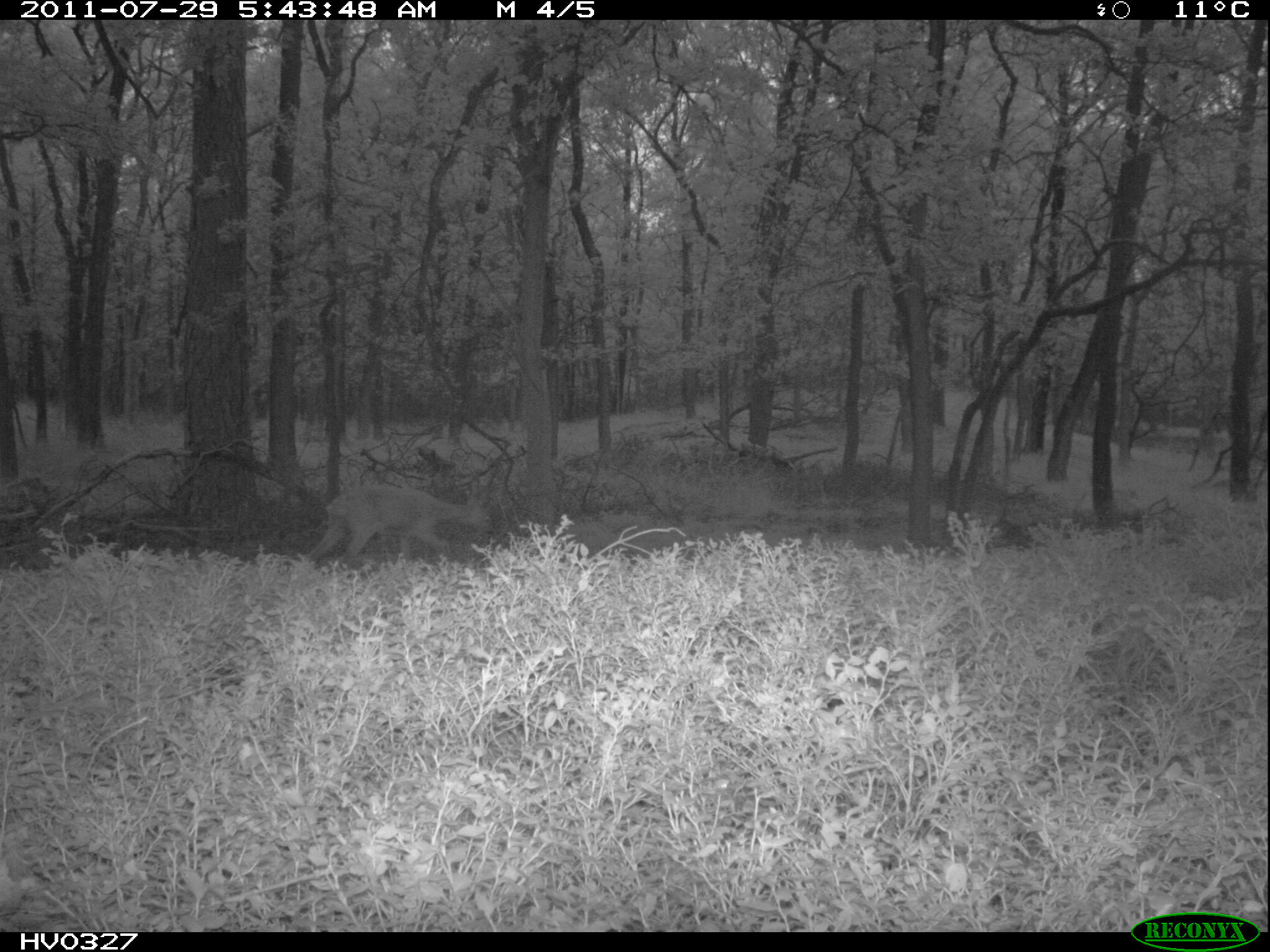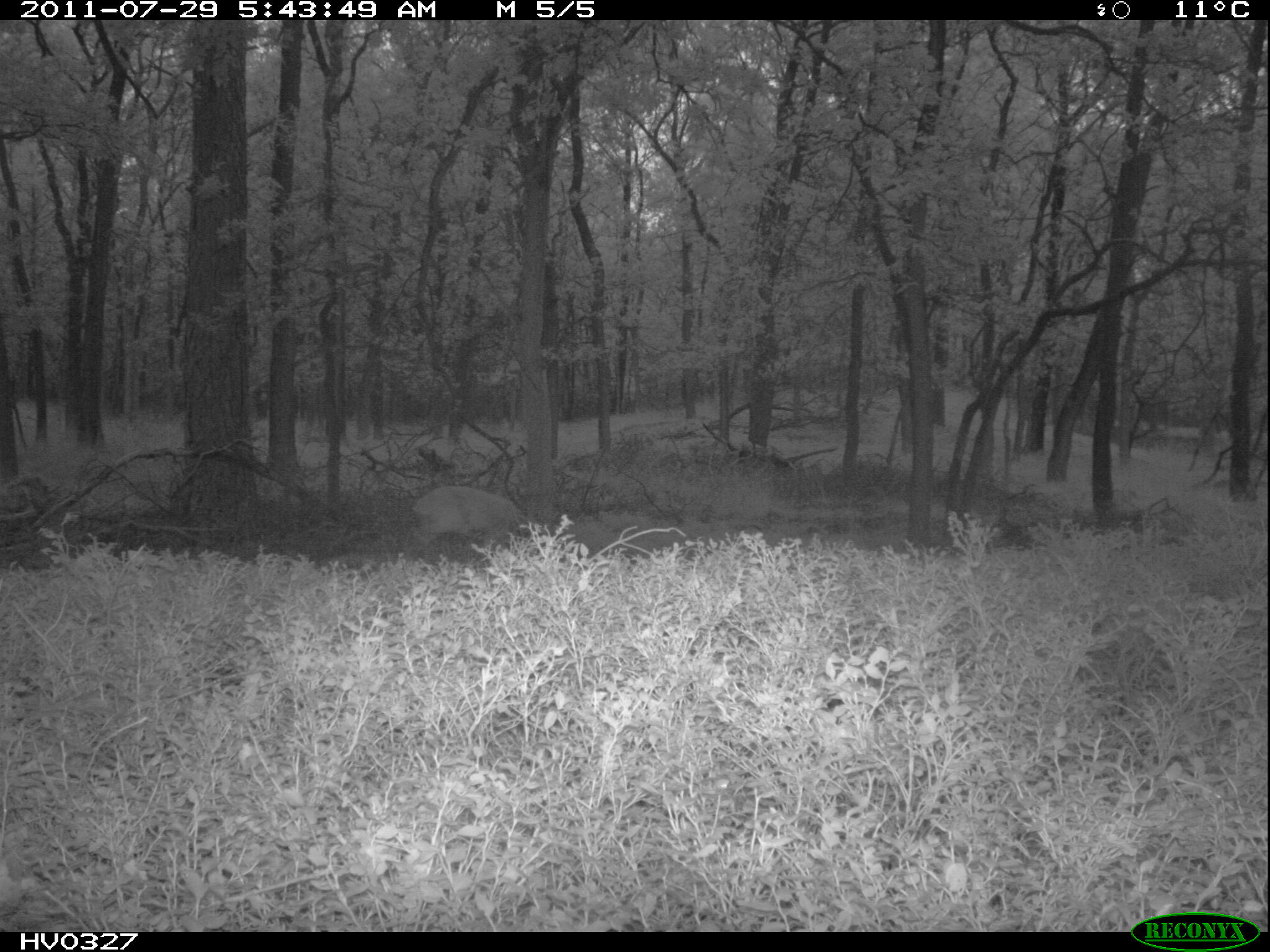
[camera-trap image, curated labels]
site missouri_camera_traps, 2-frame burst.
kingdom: Animalia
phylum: Chordata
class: Mammalia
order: Artiodactyla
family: Cervidae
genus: Capreolus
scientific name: Capreolus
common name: roe deer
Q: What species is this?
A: Roe deer (Capreolus).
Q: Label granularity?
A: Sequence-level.